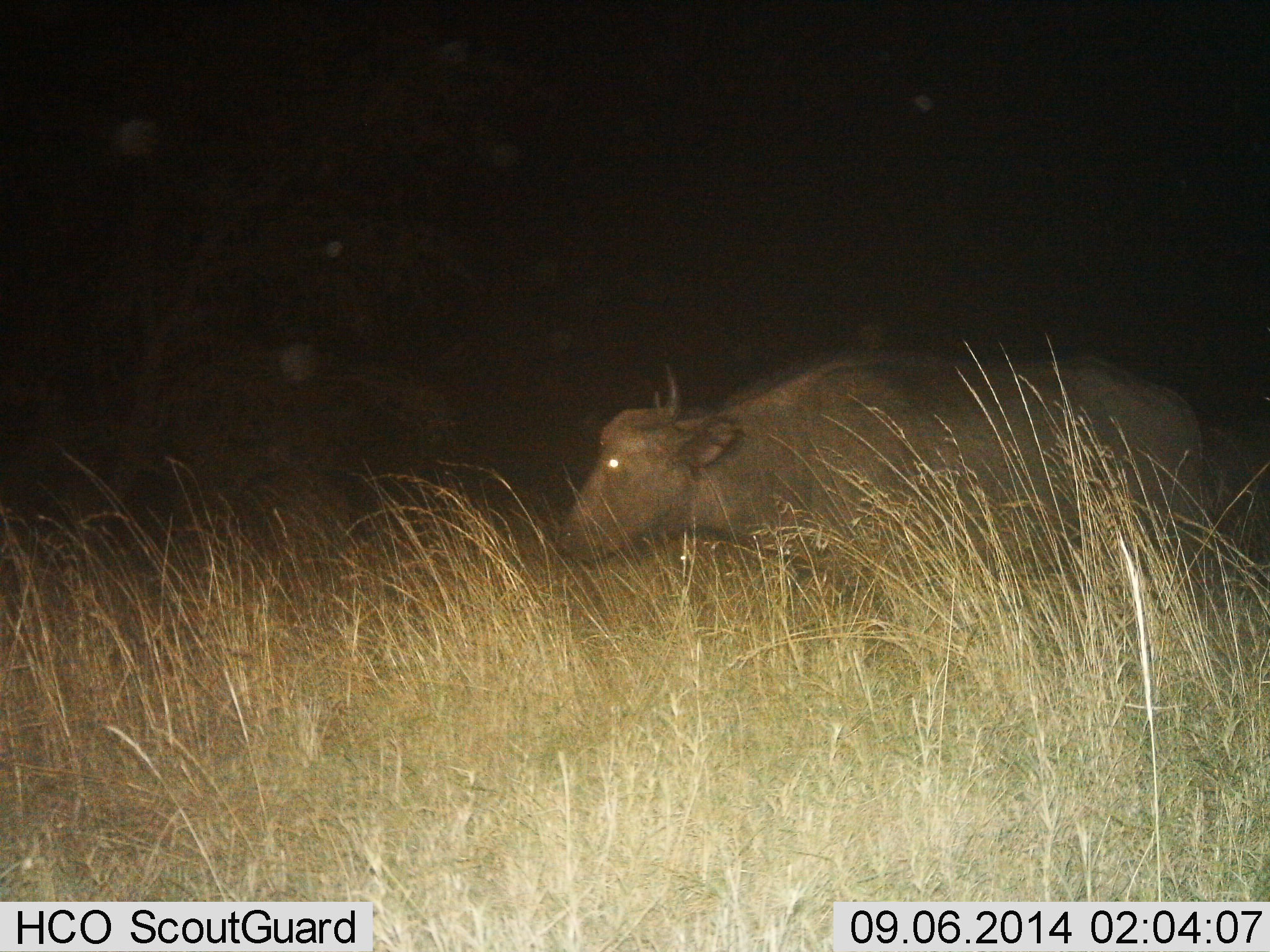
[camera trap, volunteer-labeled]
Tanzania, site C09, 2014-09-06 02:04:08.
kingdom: Animalia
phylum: Chordata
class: Mammalia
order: Artiodactyla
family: Bovidae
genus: Syncerus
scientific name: Syncerus caffer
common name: cape buffalo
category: buffalo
Buffalo (cape buffalo) (Syncerus caffer), count 1. Behavior (volunteer vote fractions): standing 40%, resting 0%, moving 60%, interacting 0%. Young present (vote fraction): 0%. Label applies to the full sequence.